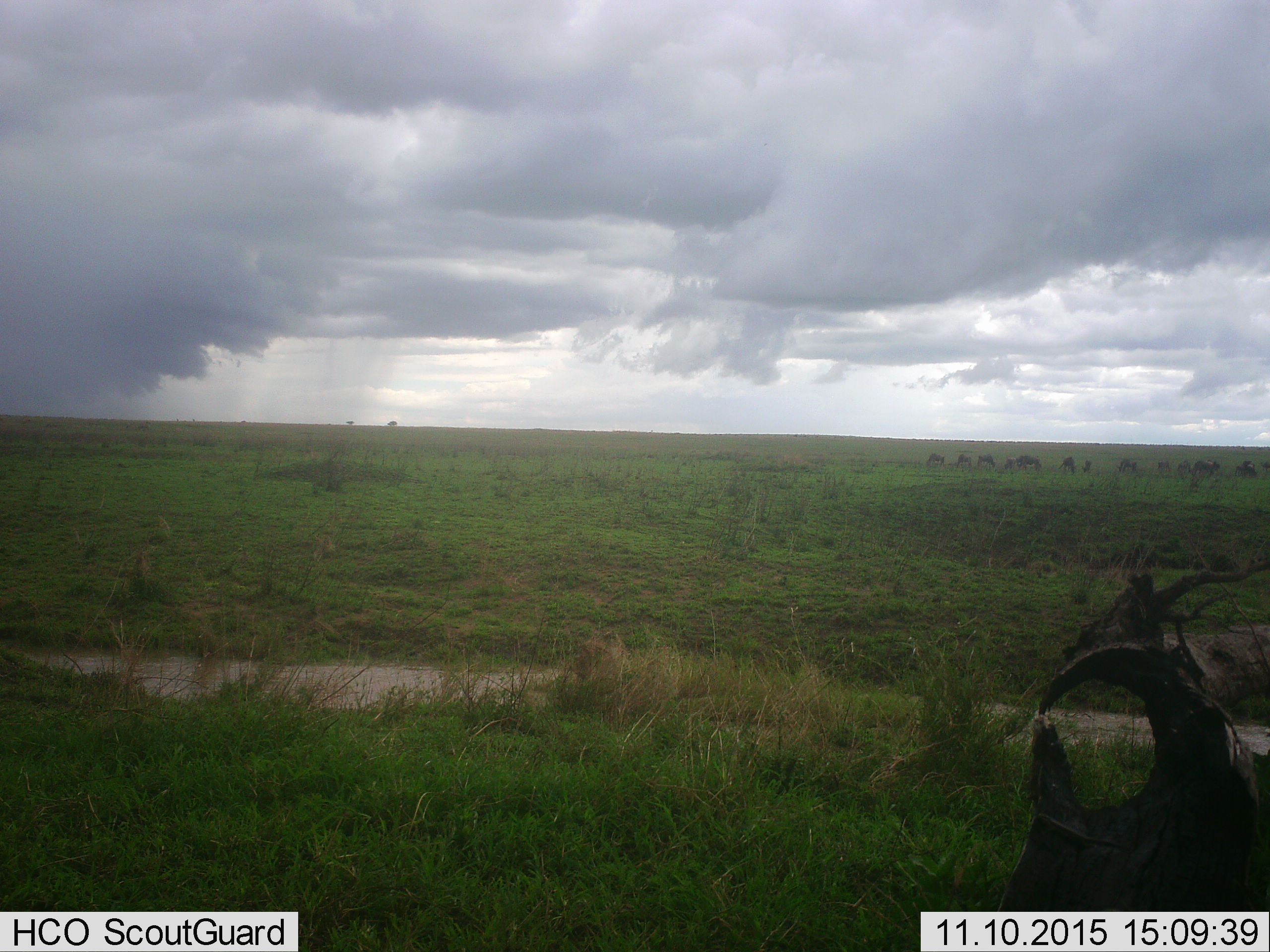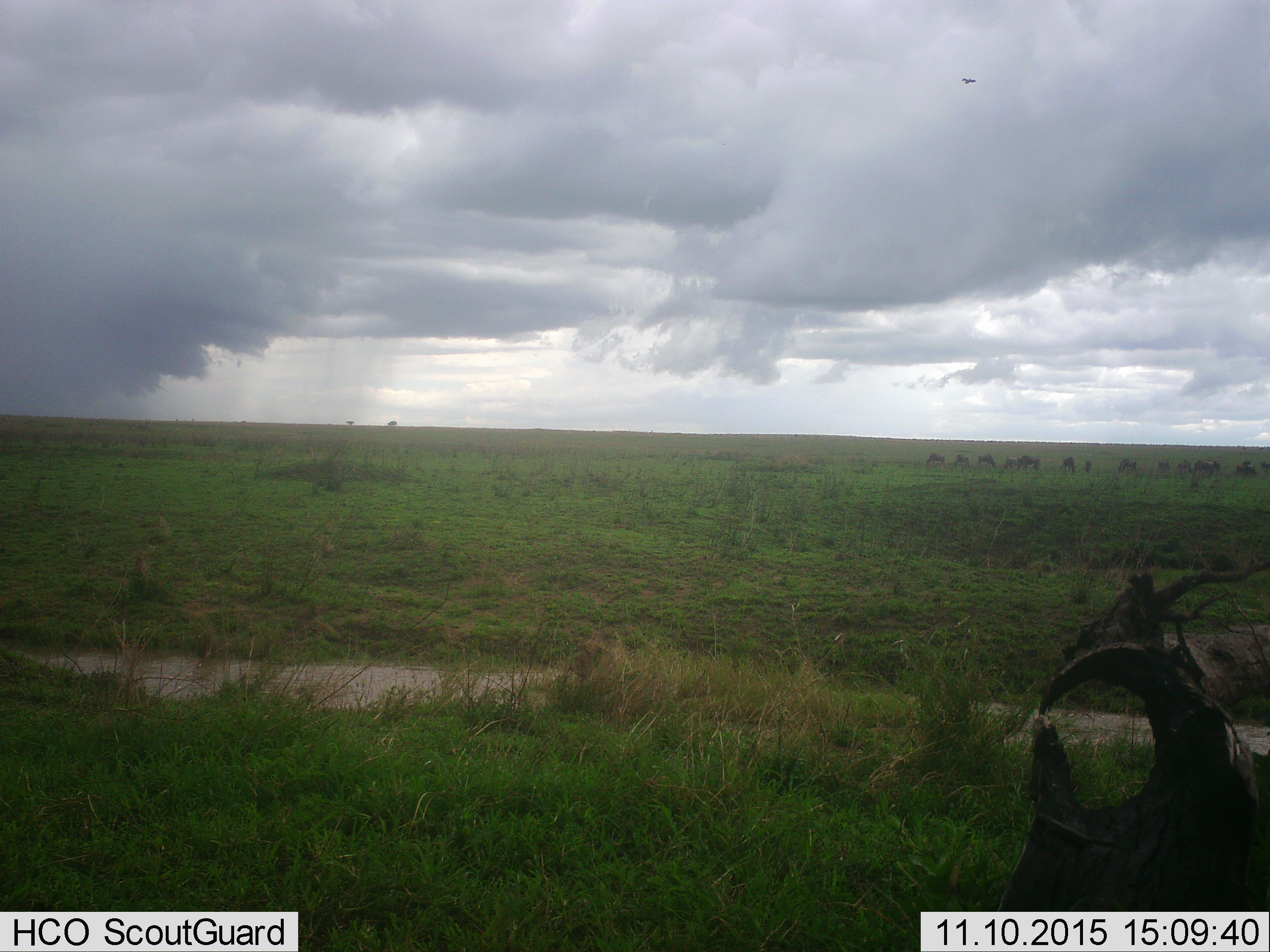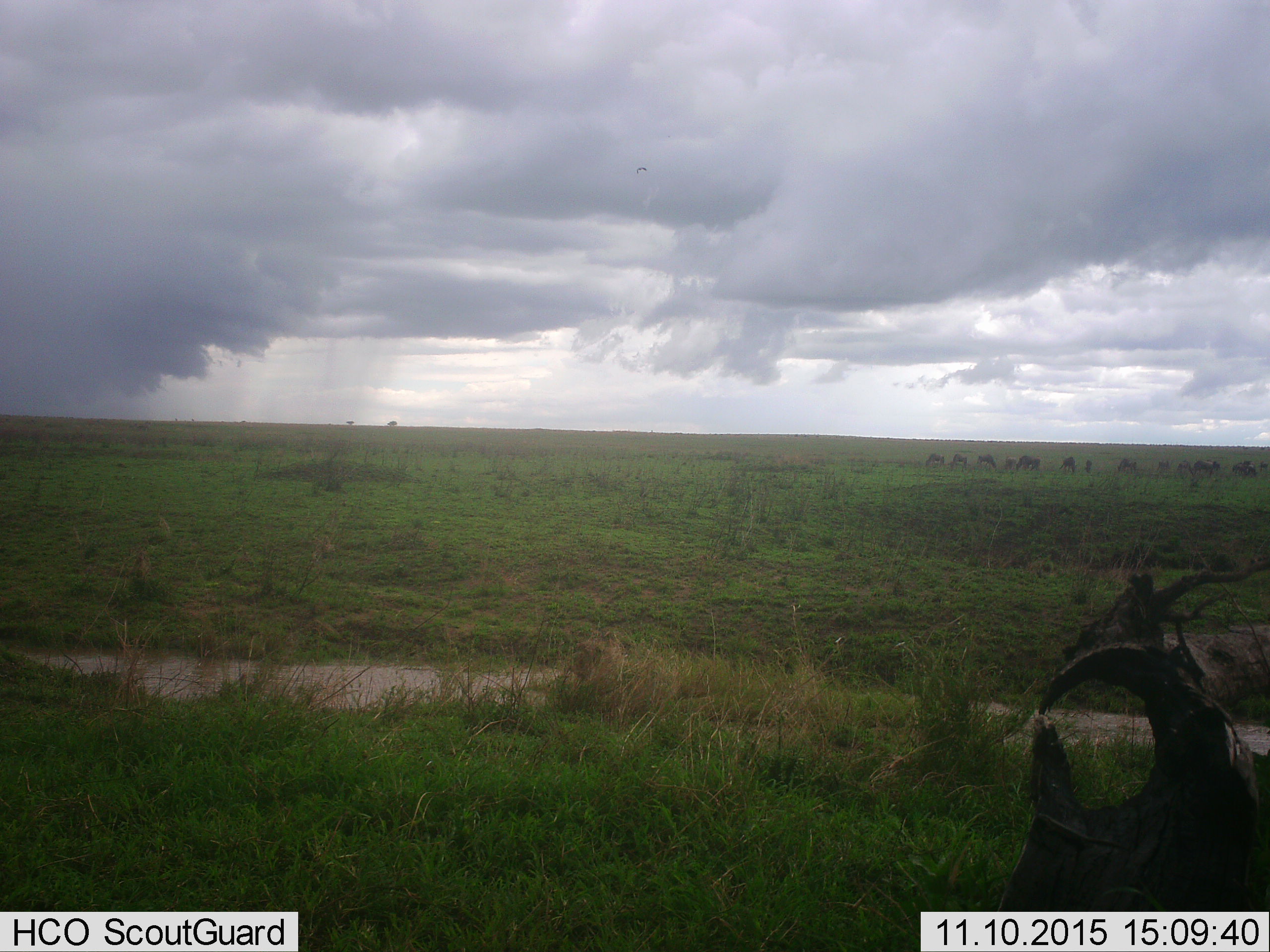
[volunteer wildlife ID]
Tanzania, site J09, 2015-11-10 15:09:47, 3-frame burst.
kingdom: Animalia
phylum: Chordata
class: Mammalia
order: Artiodactyla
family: Bovidae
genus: Connochaetes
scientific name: Connochaetes taurinus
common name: blue wildebeest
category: wildebeest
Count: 11-50.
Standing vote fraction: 20%.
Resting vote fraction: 0%.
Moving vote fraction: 20%.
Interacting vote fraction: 0%.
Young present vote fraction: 0%.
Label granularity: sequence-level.